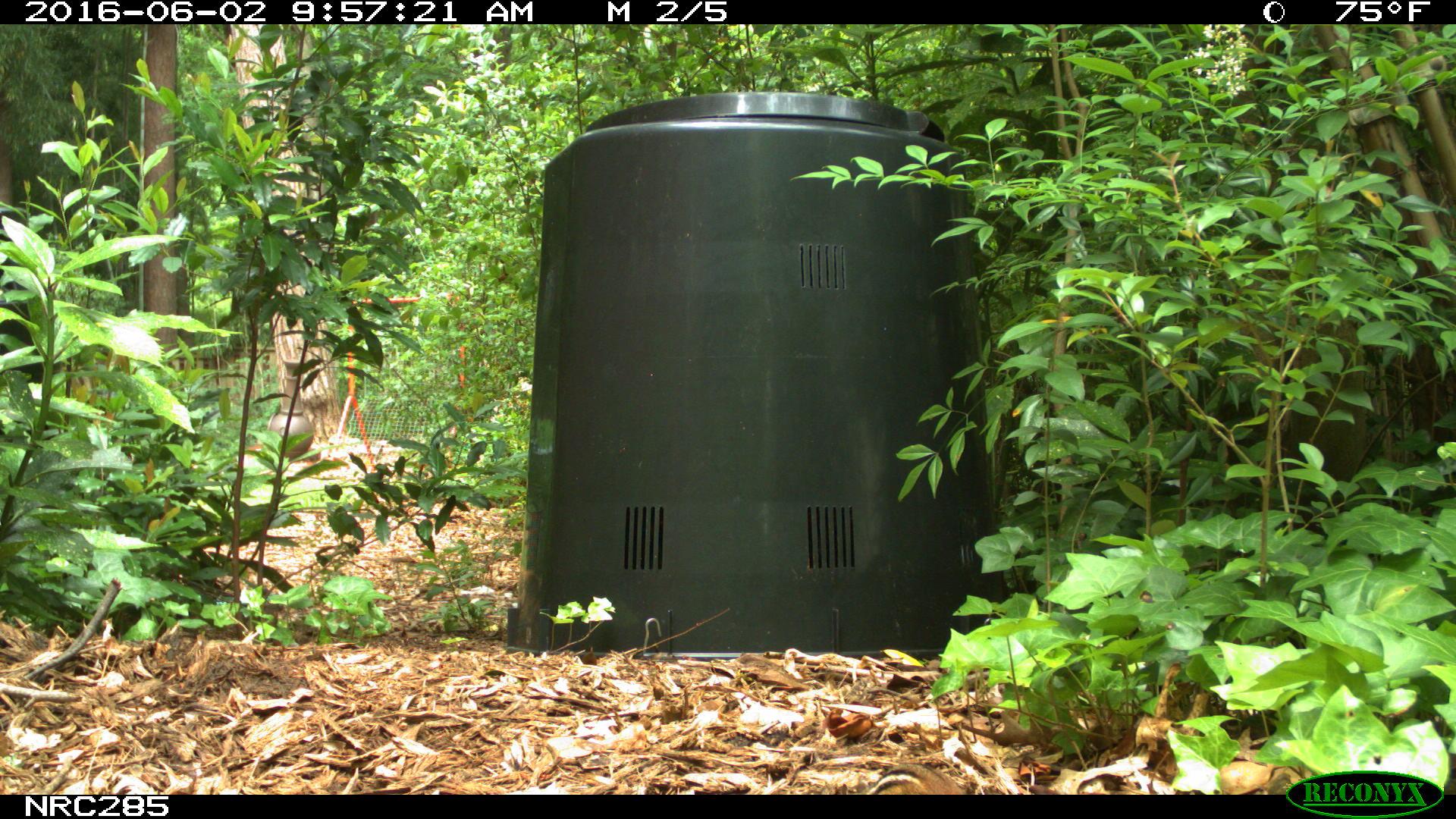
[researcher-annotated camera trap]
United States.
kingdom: Animalia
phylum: Chordata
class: Mammalia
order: Rodentia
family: Sciuridae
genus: Tamias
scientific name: Tamias striatus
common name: eastern chipmunk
Eastern Chipmunk (Tamias striatus).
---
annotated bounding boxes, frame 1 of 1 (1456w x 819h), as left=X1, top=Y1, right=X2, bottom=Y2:
Eastern Chipmunk: left=849, top=753, right=955, bottom=792